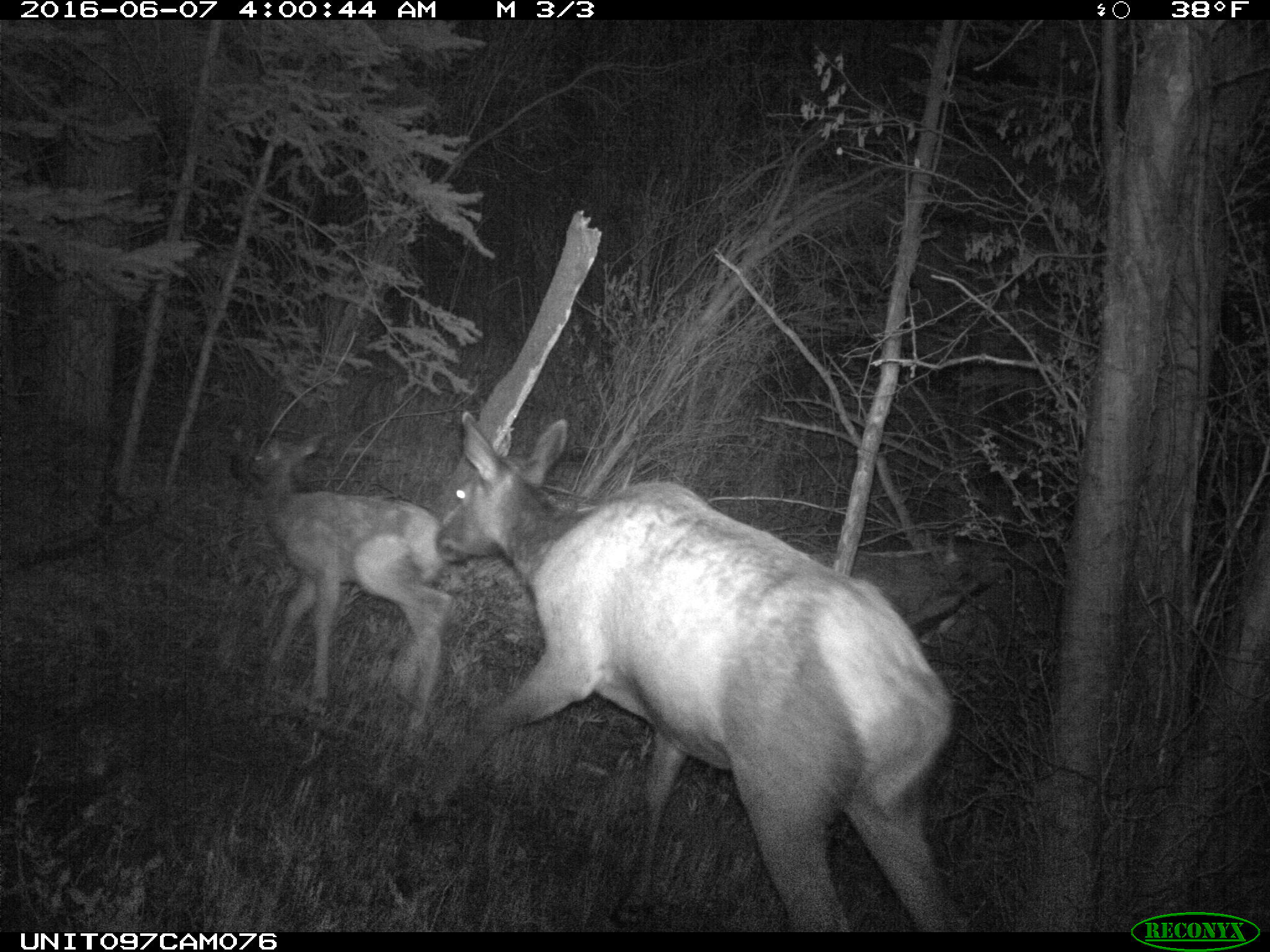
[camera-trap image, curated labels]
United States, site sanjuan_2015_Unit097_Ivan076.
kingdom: Animalia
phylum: Chordata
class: Mammalia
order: Artiodactyla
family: Cervidae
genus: Cervus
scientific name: Cervus elaphus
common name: red deer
Cervus elaphus (red deer).